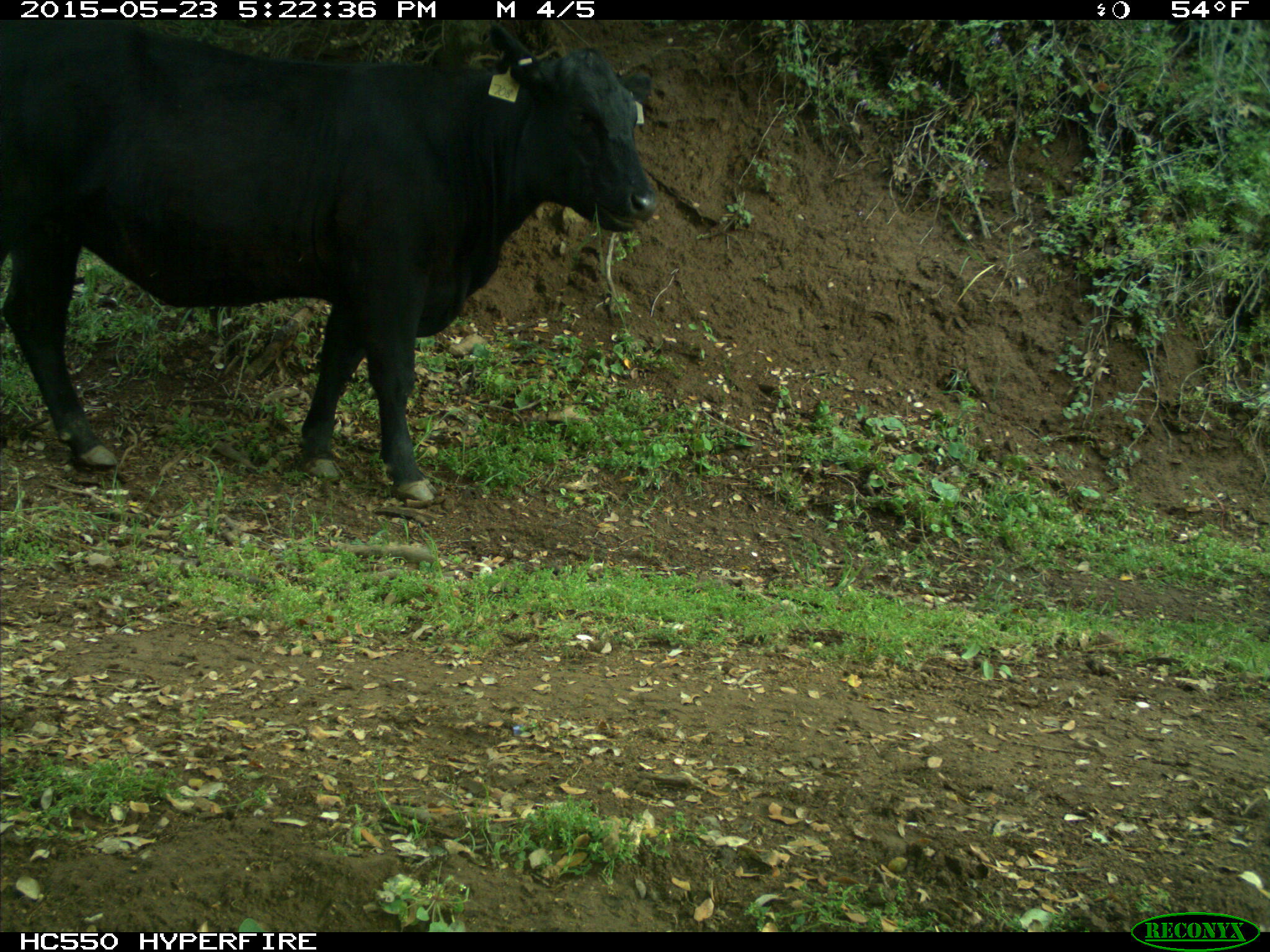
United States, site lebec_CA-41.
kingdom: Animalia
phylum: Chordata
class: Mammalia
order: Artiodactyla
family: Bovidae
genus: Bos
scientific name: Bos taurus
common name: domestic cow